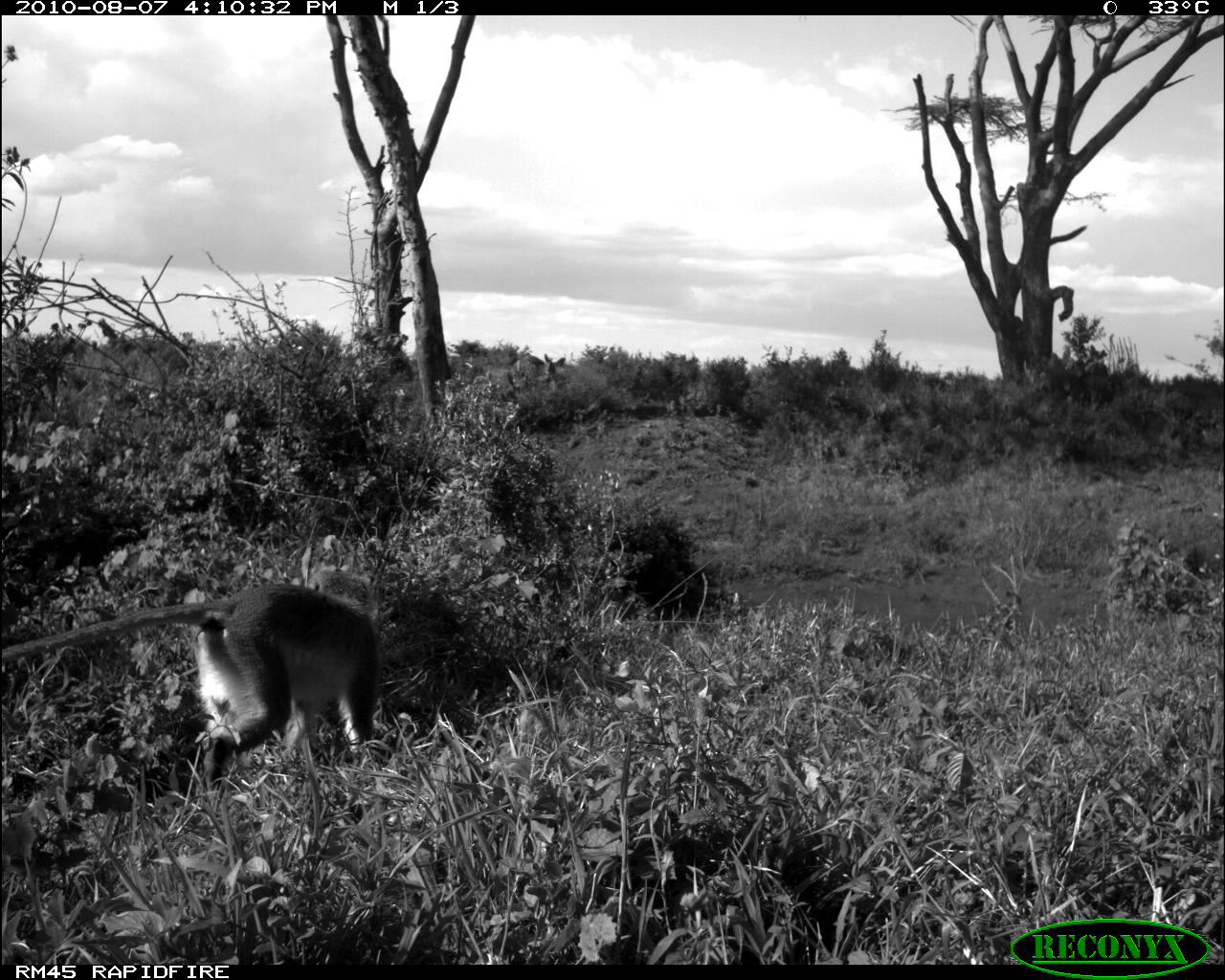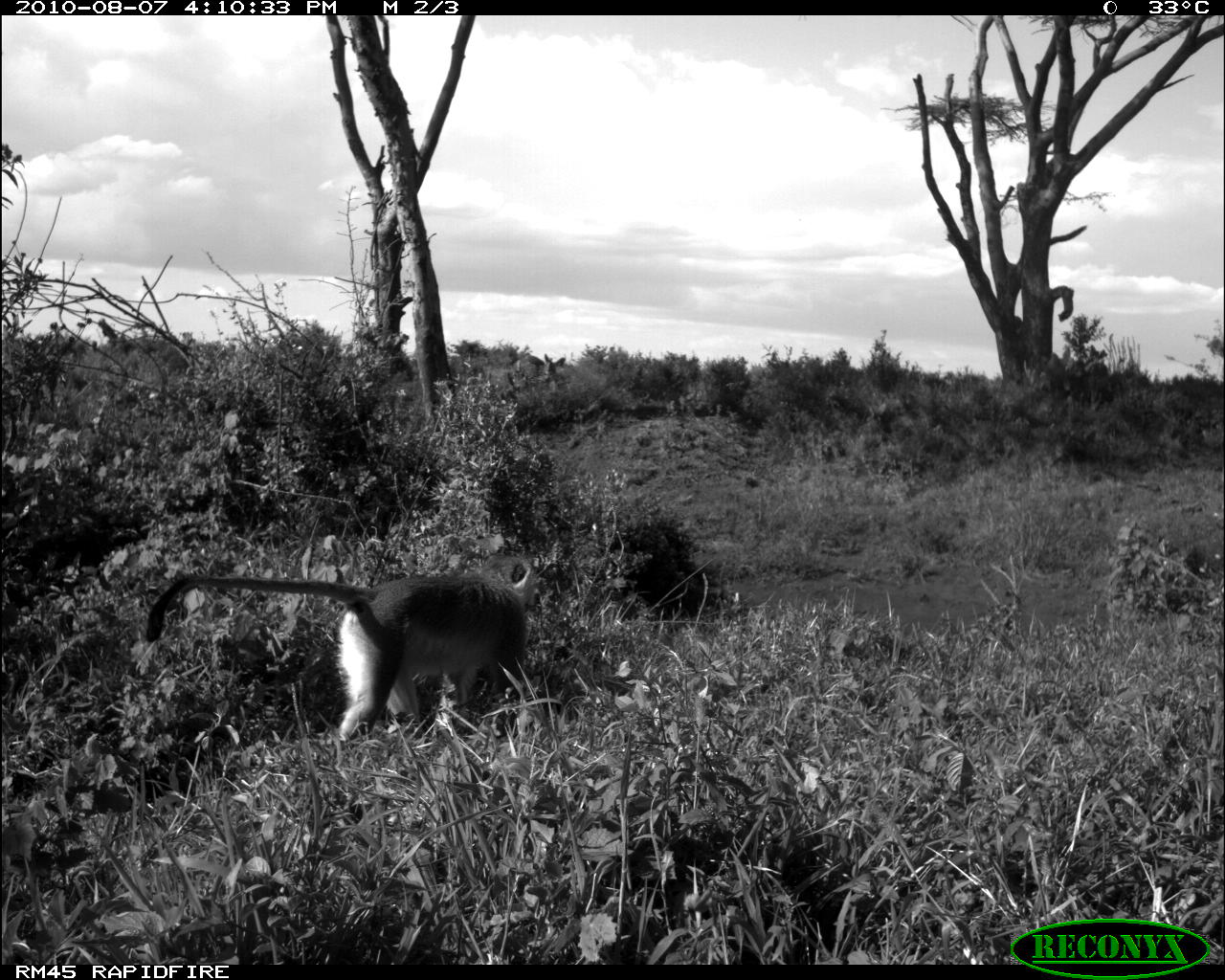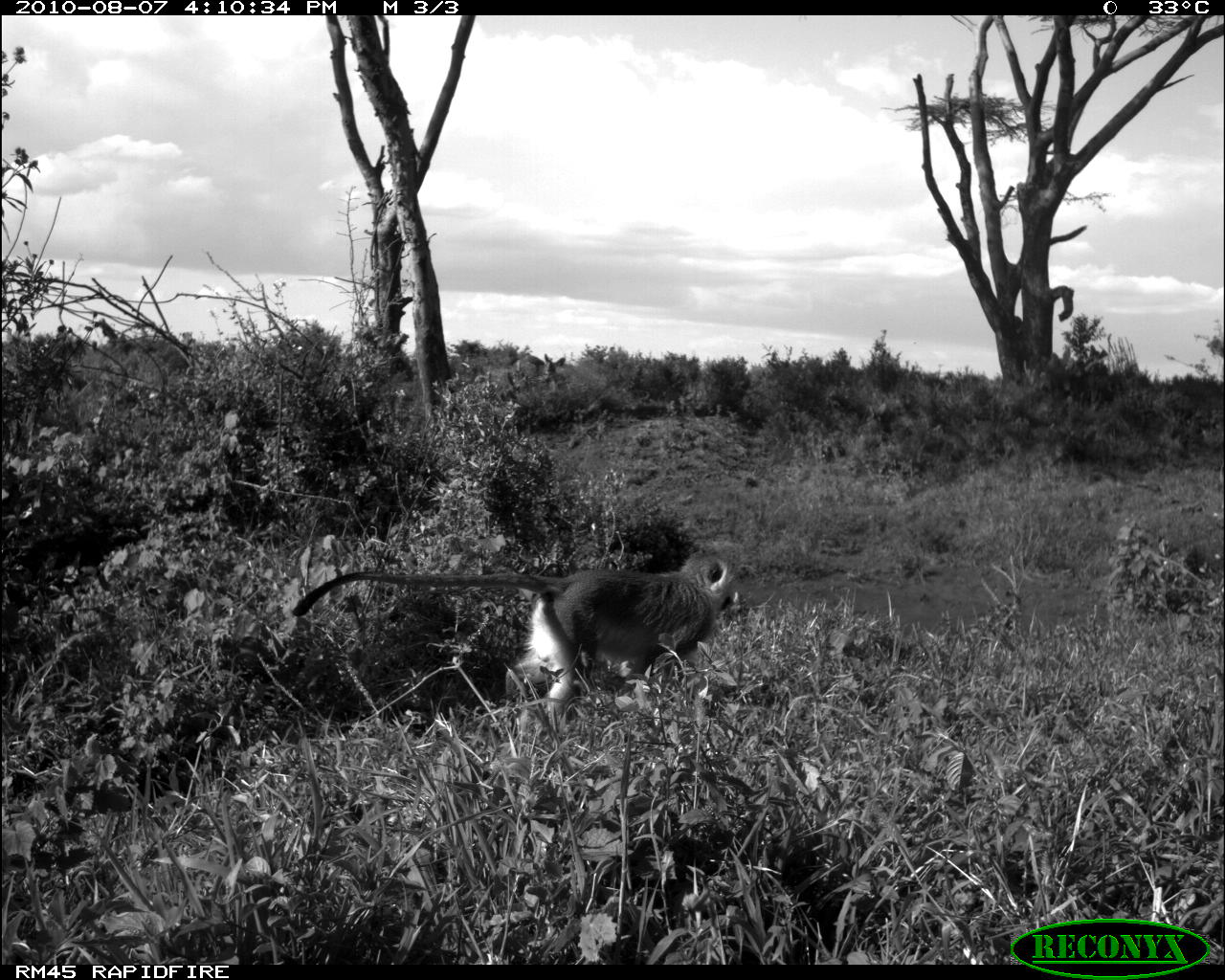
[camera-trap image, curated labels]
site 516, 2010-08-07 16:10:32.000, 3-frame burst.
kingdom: Animalia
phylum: Chordata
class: Mammalia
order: Primates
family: Cercopithecidae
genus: Chlorocebus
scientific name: Chlorocebus pygerythrus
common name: vervet monkey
Chlorocebus pygerythrus (vervet monkey), count 1.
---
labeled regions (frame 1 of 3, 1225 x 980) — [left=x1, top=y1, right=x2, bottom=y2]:
chlorocebus pygerythrus: [left=0, top=569, right=379, bottom=791]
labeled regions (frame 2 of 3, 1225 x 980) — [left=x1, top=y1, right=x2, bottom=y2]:
chlorocebus pygerythrus: [left=144, top=551, right=537, bottom=741]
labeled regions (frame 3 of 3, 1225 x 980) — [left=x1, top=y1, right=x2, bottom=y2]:
chlorocebus pygerythrus: [left=291, top=540, right=745, bottom=713]